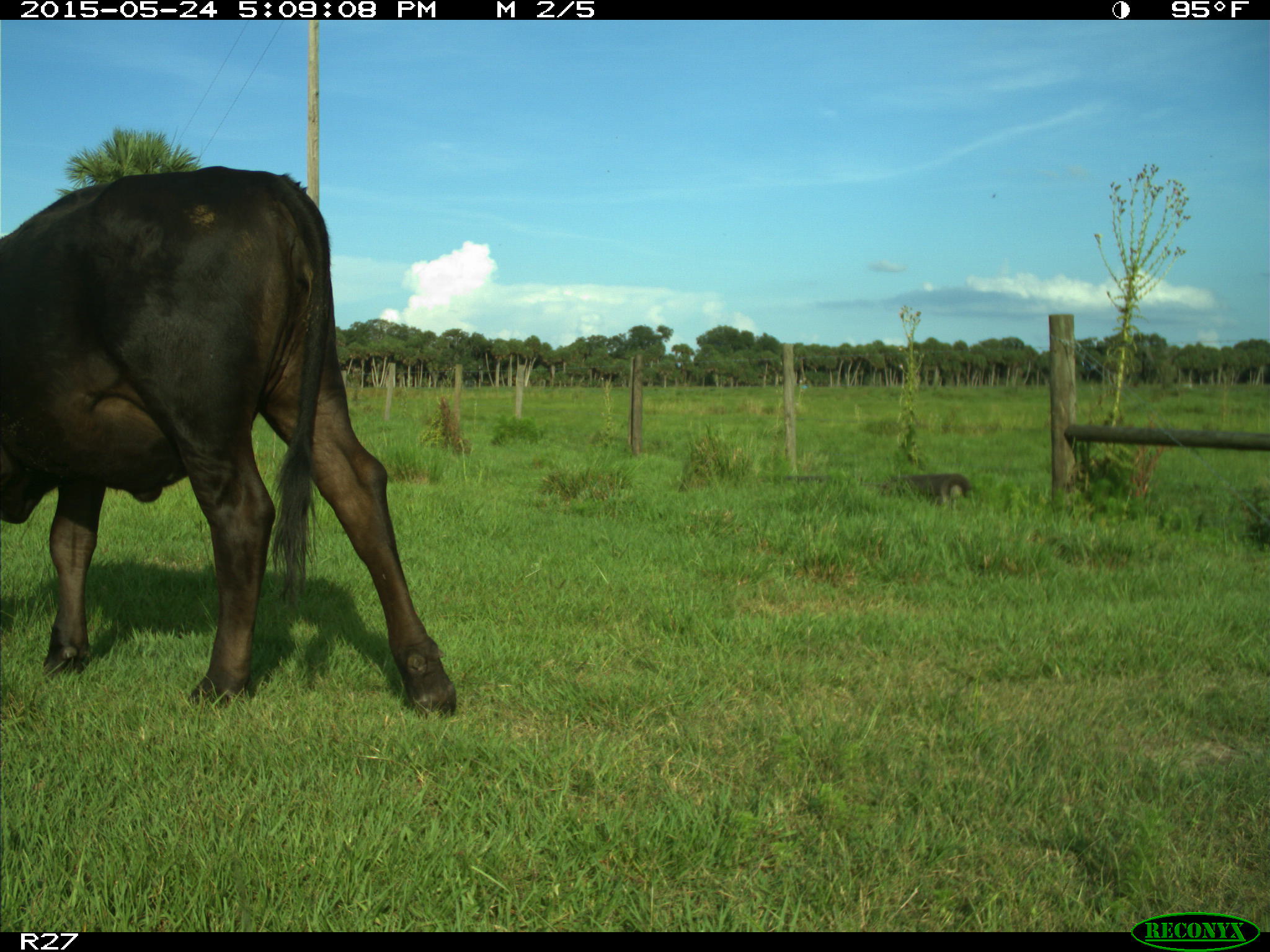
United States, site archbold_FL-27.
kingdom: Animalia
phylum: Chordata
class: Mammalia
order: Artiodactyla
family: Bovidae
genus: Bos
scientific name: Bos taurus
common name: domestic cow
Bos taurus (domestic cow).